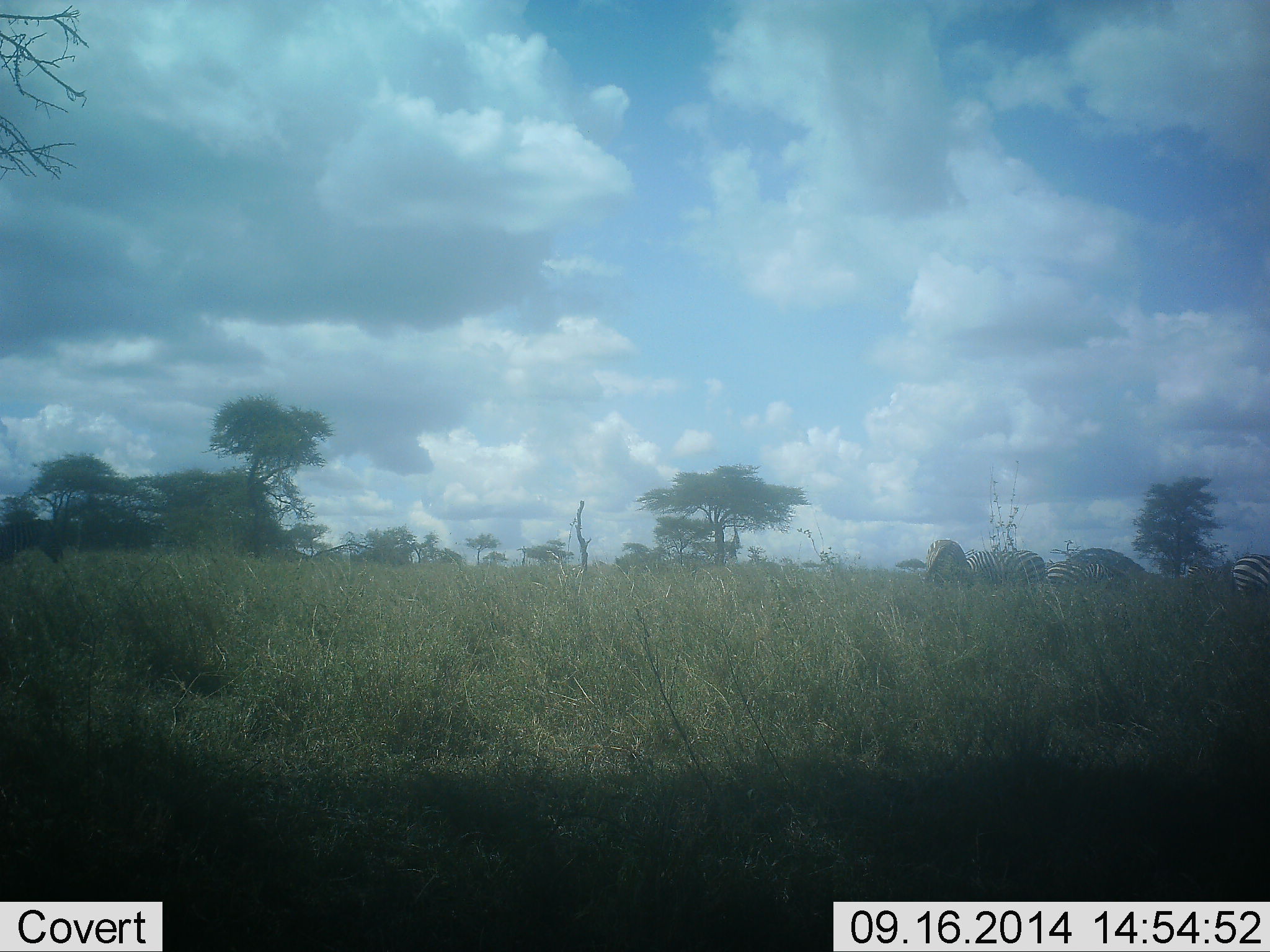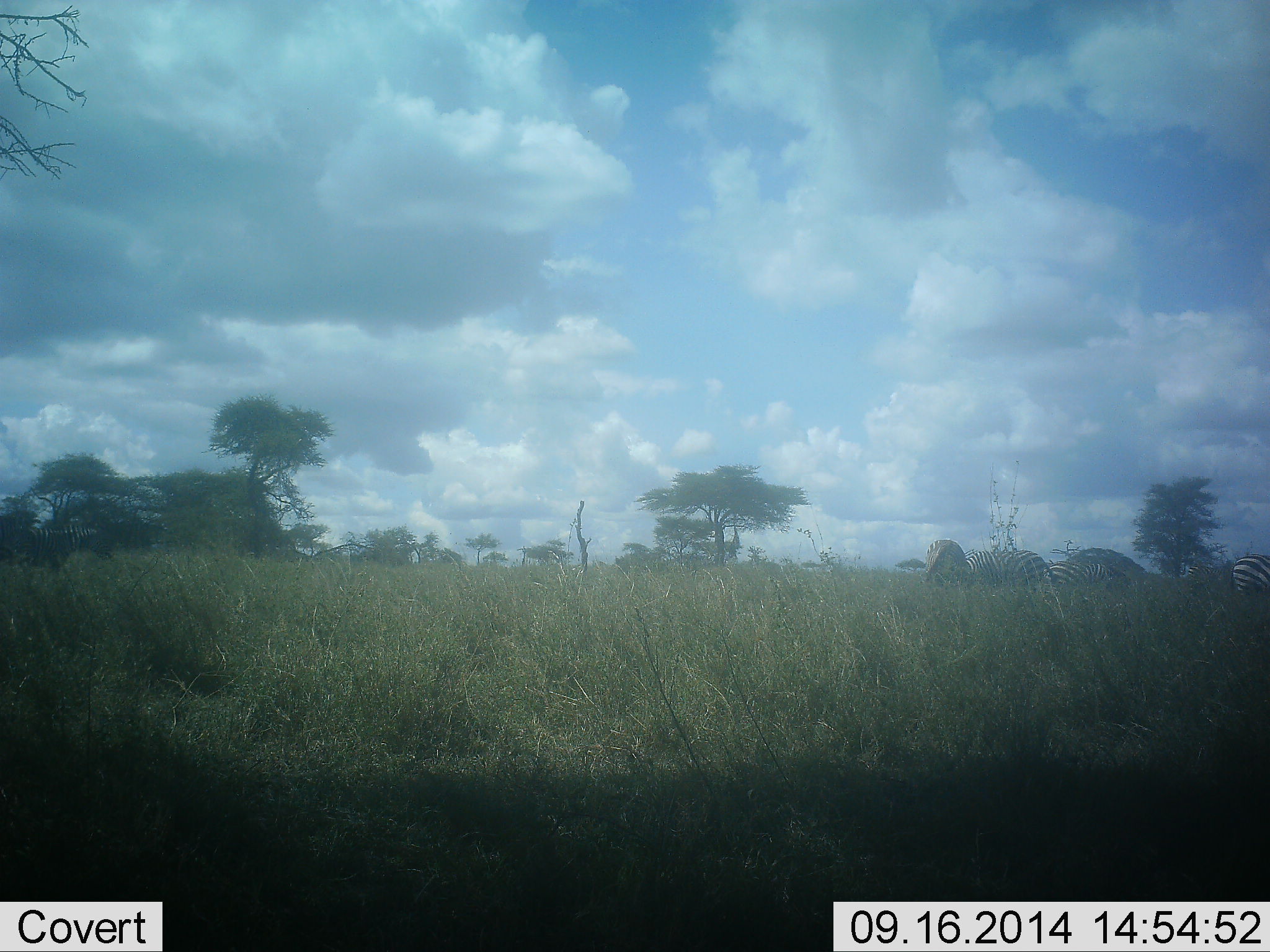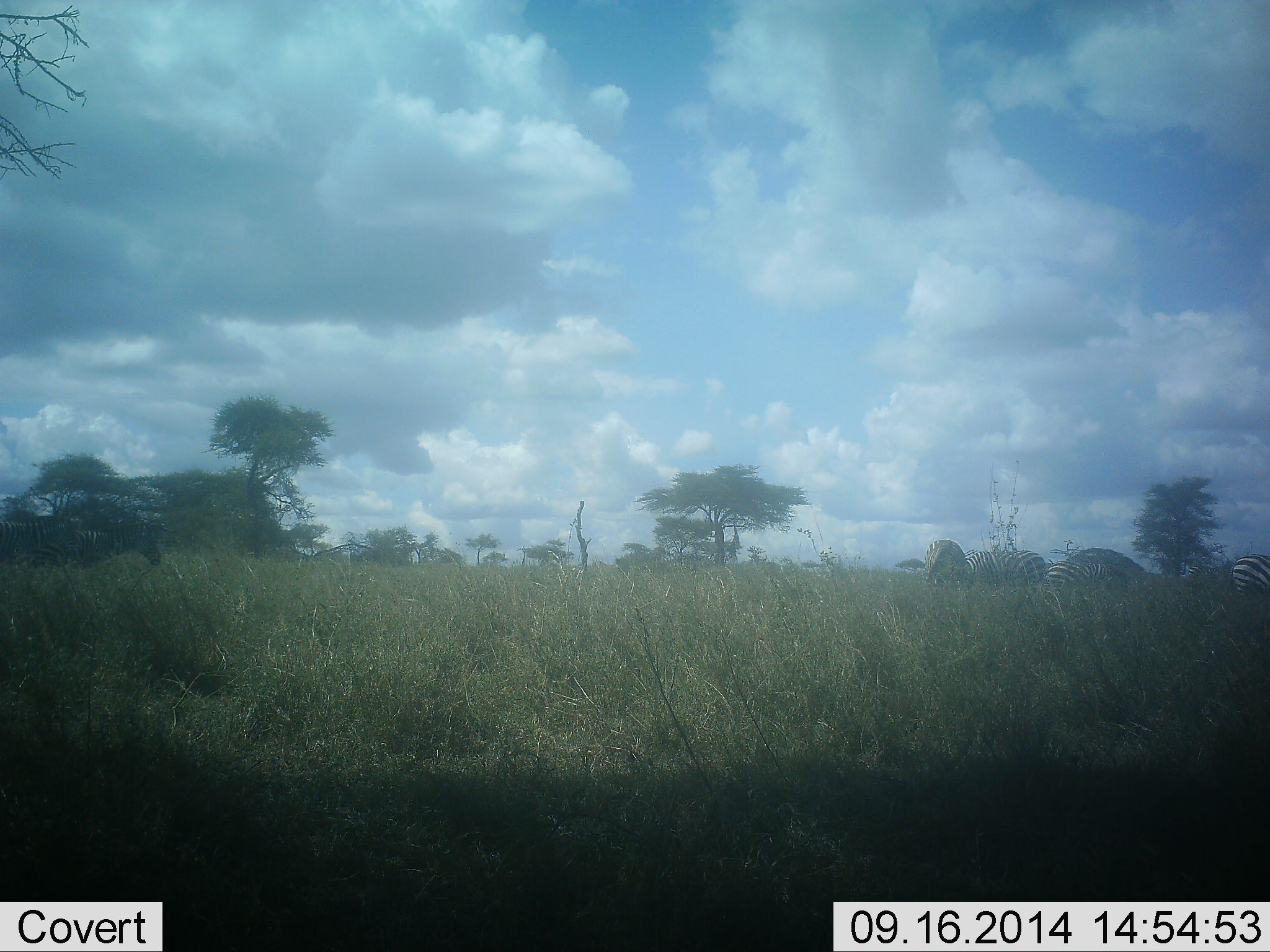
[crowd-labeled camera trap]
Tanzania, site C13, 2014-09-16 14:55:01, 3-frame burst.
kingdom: Animalia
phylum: Chordata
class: Mammalia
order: Perissodactyla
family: Equidae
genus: Equus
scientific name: Equus quagga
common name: plains zebra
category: zebra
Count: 5.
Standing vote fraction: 40%.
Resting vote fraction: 0%.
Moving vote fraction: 70%.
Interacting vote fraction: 0%.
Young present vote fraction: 0%.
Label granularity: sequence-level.